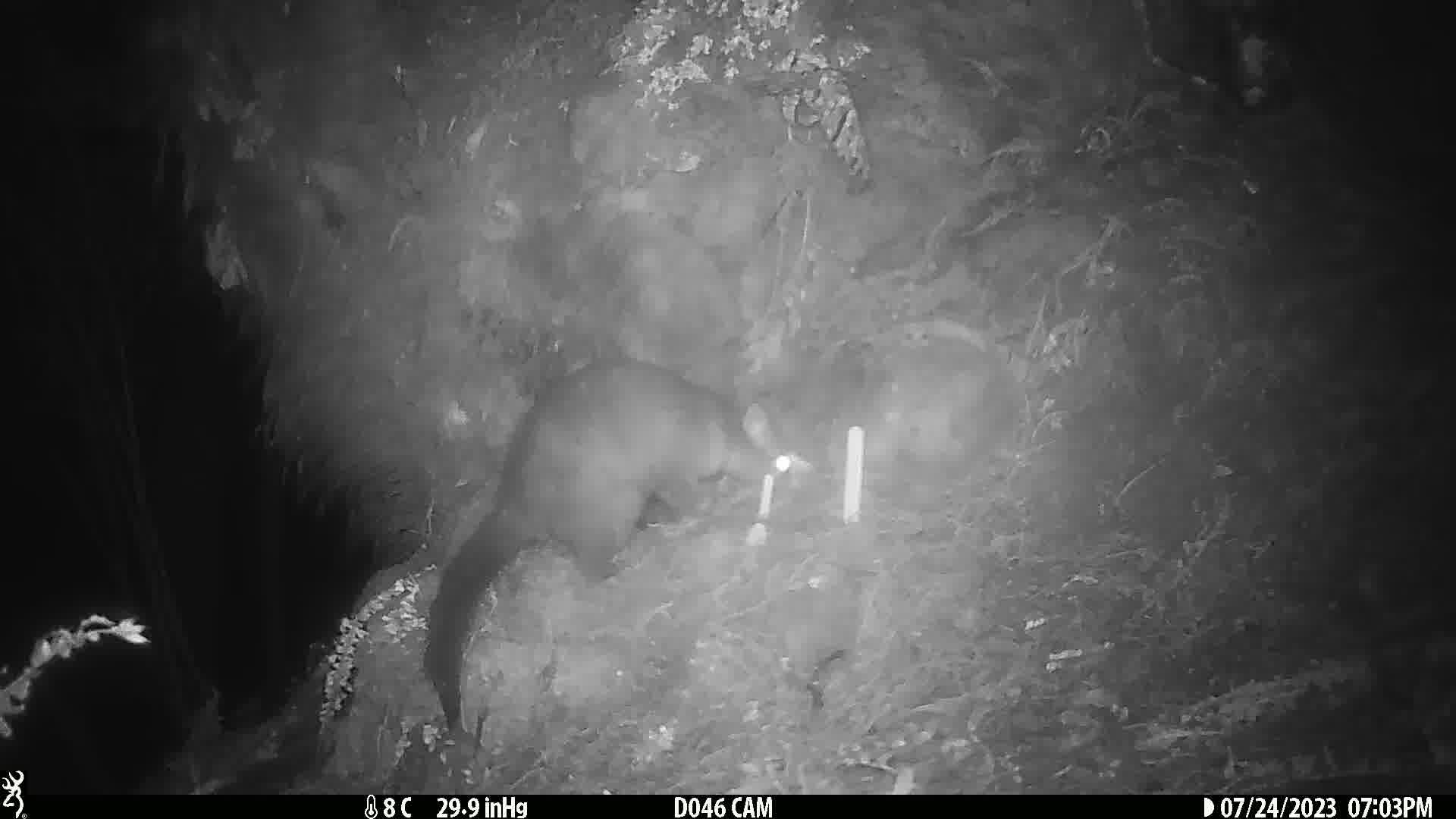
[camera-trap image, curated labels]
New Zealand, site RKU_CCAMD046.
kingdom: Animalia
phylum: Chordata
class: Mammalia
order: Diprotodontia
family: Phalangeridae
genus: Trichosurus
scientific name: Trichosurus vulpecula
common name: common brushtail possum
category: possum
Possum (common brushtail possum) (Trichosurus vulpecula).